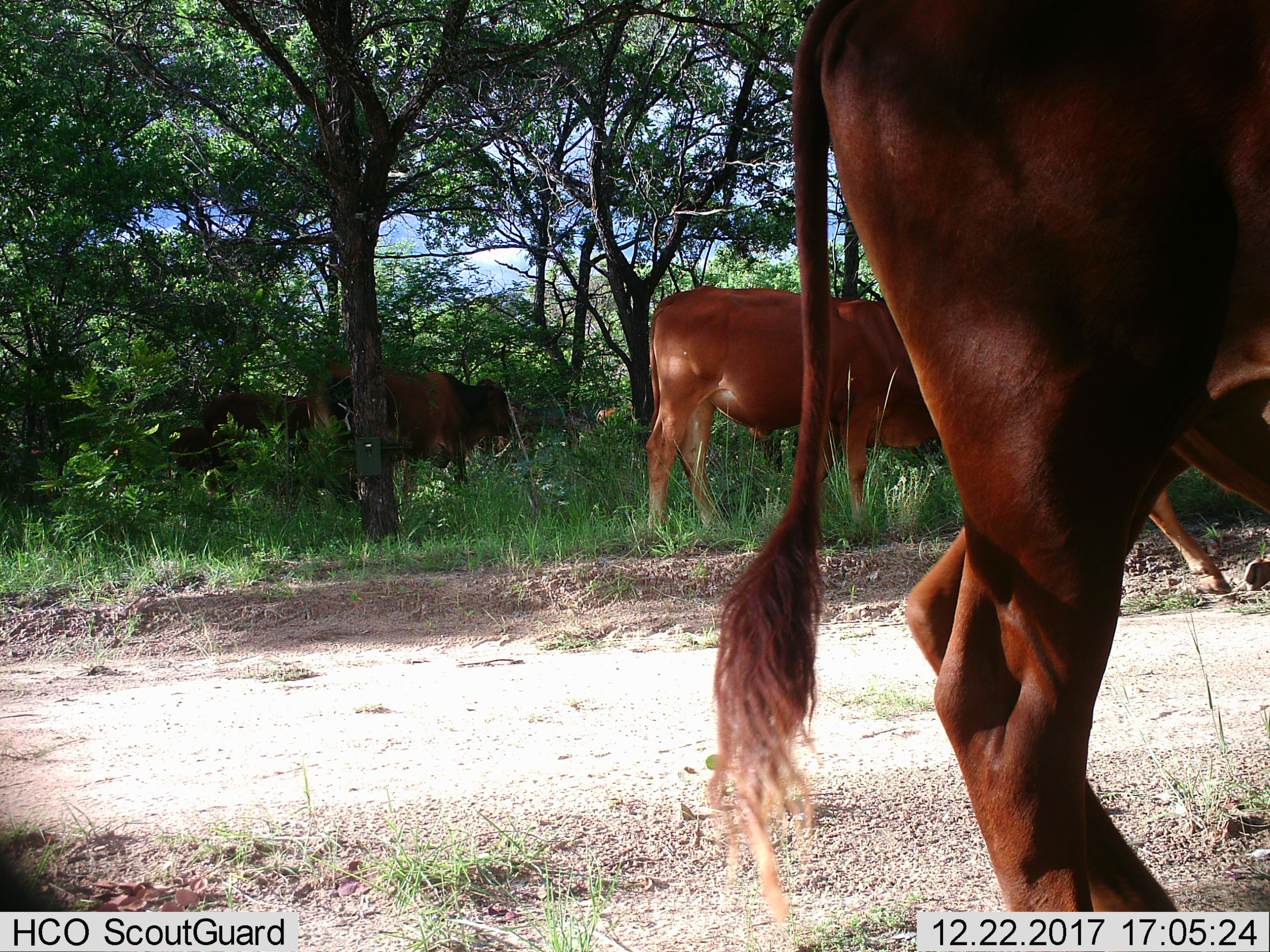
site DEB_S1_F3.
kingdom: Animalia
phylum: Chordata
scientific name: Vertebrata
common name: domestic animal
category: domesticanimal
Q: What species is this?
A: Domesticanimal (domestic animal) (Vertebrata).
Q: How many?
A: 5.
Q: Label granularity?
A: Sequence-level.